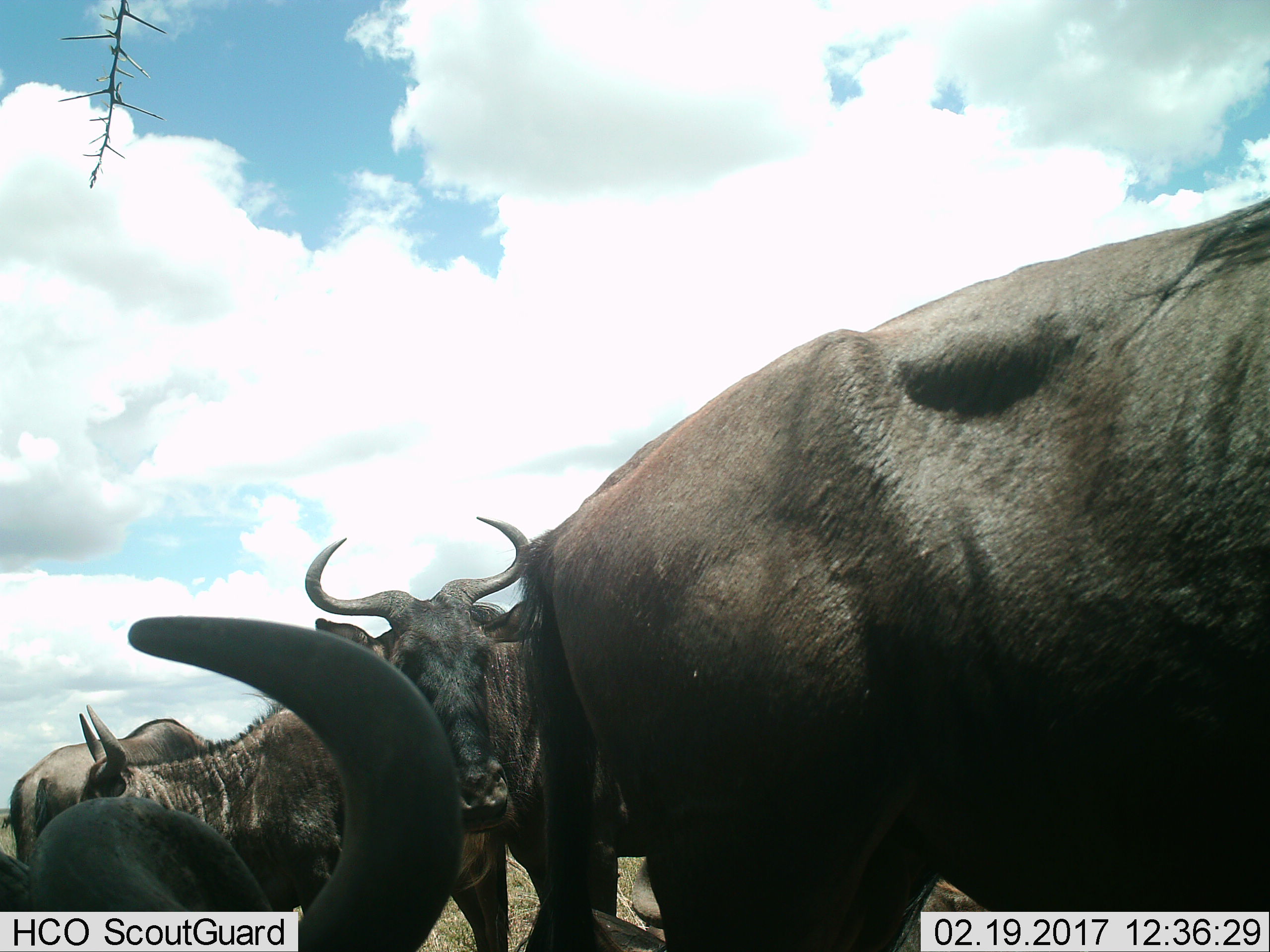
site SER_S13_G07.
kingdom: Animalia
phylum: Chordata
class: Mammalia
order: Artiodactyla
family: Bovidae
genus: Connochaetes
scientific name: Connochaetes taurinus taurinus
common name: blue wildebeest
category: wildebeestblue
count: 5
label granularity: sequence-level